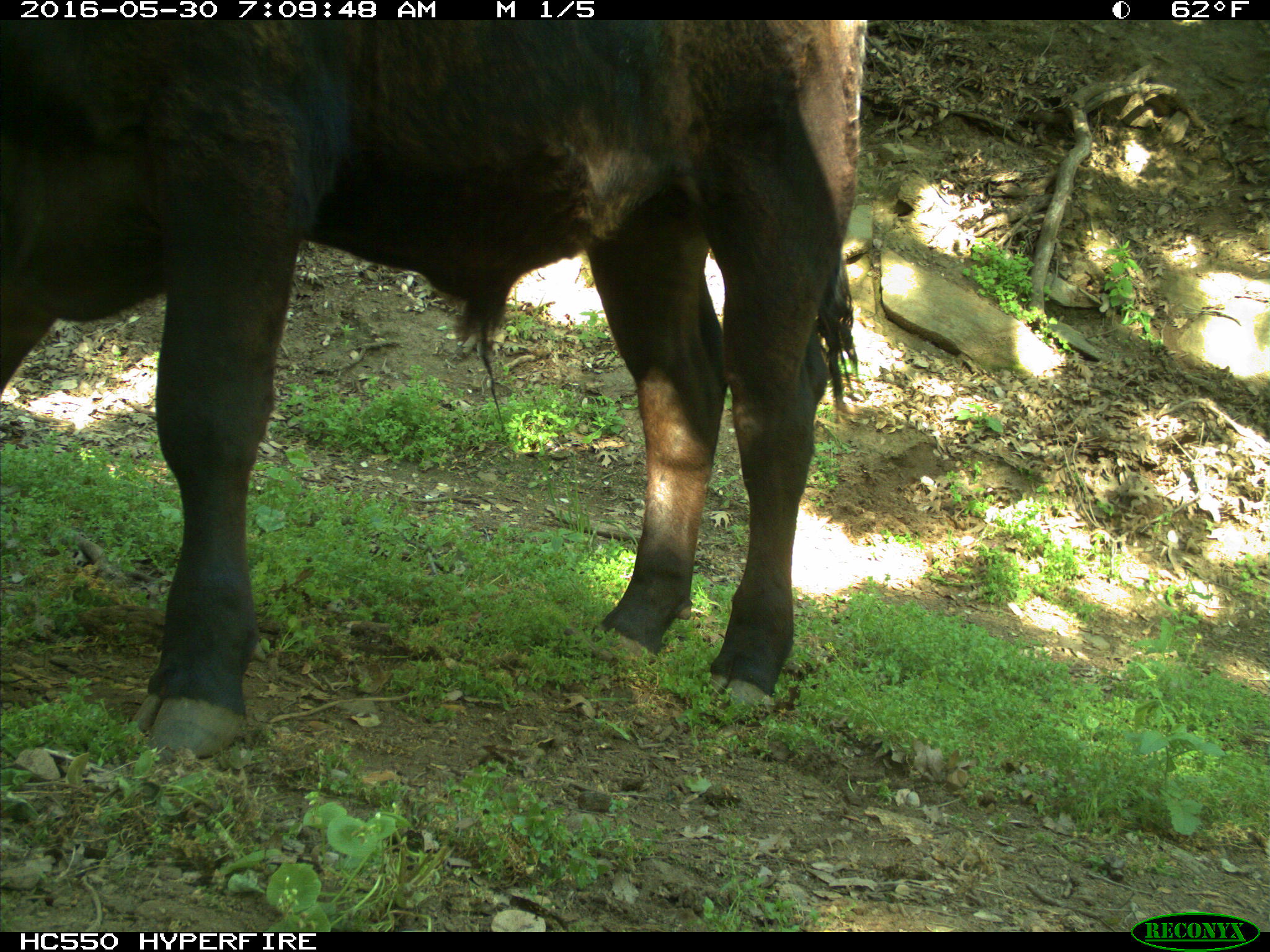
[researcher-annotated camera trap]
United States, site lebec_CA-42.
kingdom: Animalia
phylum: Chordata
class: Mammalia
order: Artiodactyla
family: Bovidae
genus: Bos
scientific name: Bos taurus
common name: domestic cow